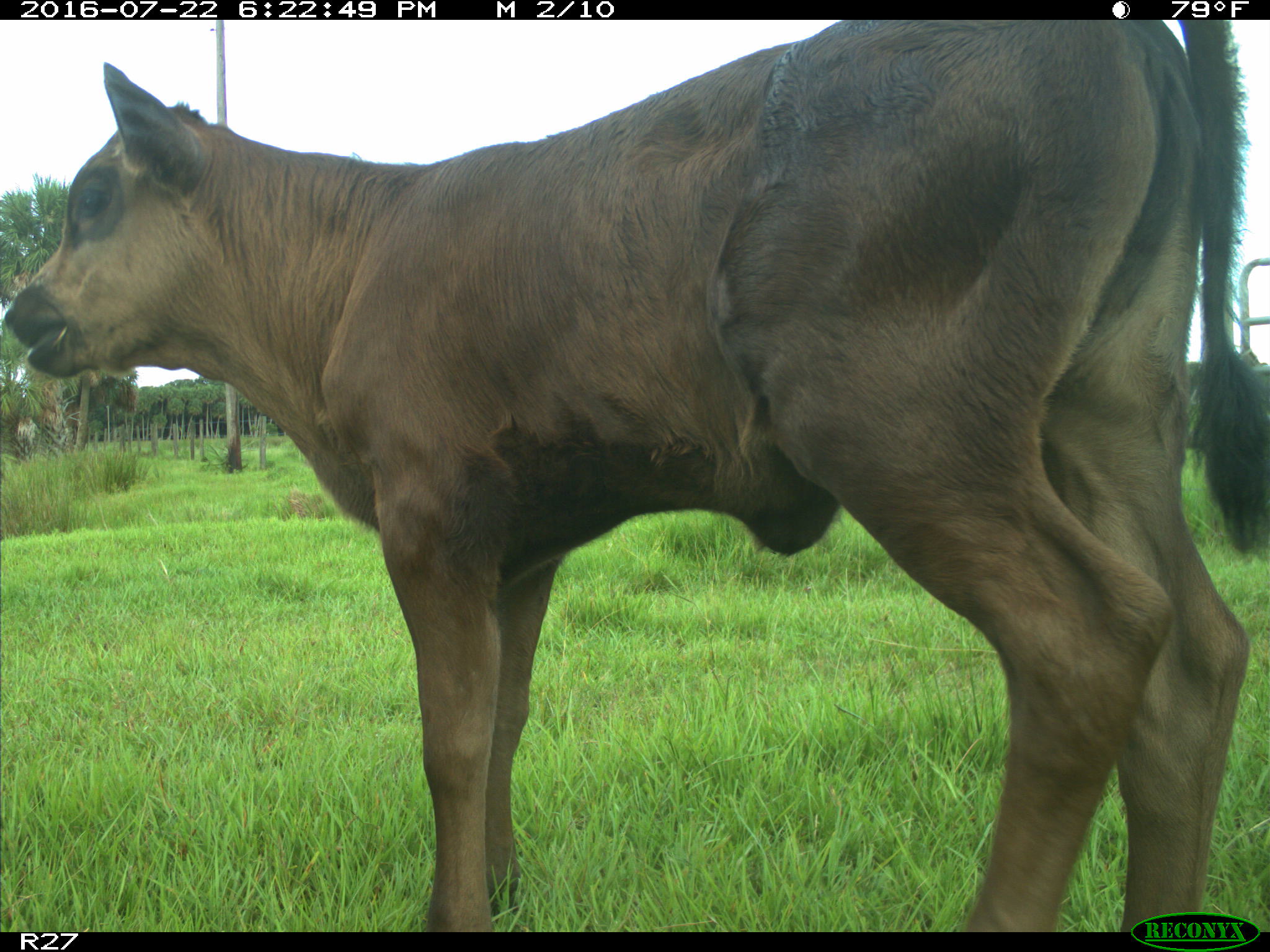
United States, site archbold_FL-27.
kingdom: Animalia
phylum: Chordata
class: Mammalia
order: Artiodactyla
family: Bovidae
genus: Bos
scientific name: Bos taurus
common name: domestic cow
Bos taurus (domestic cow).